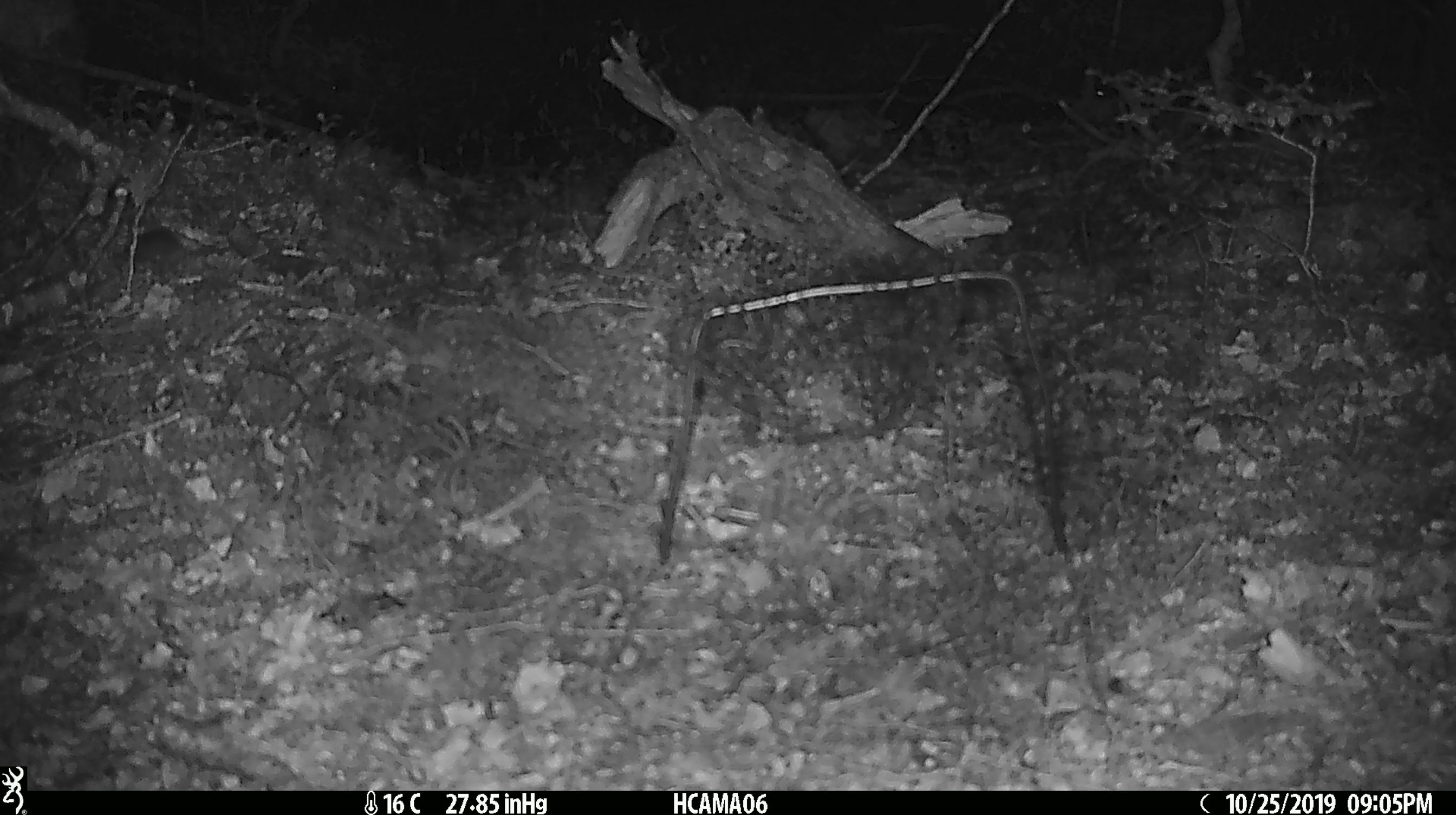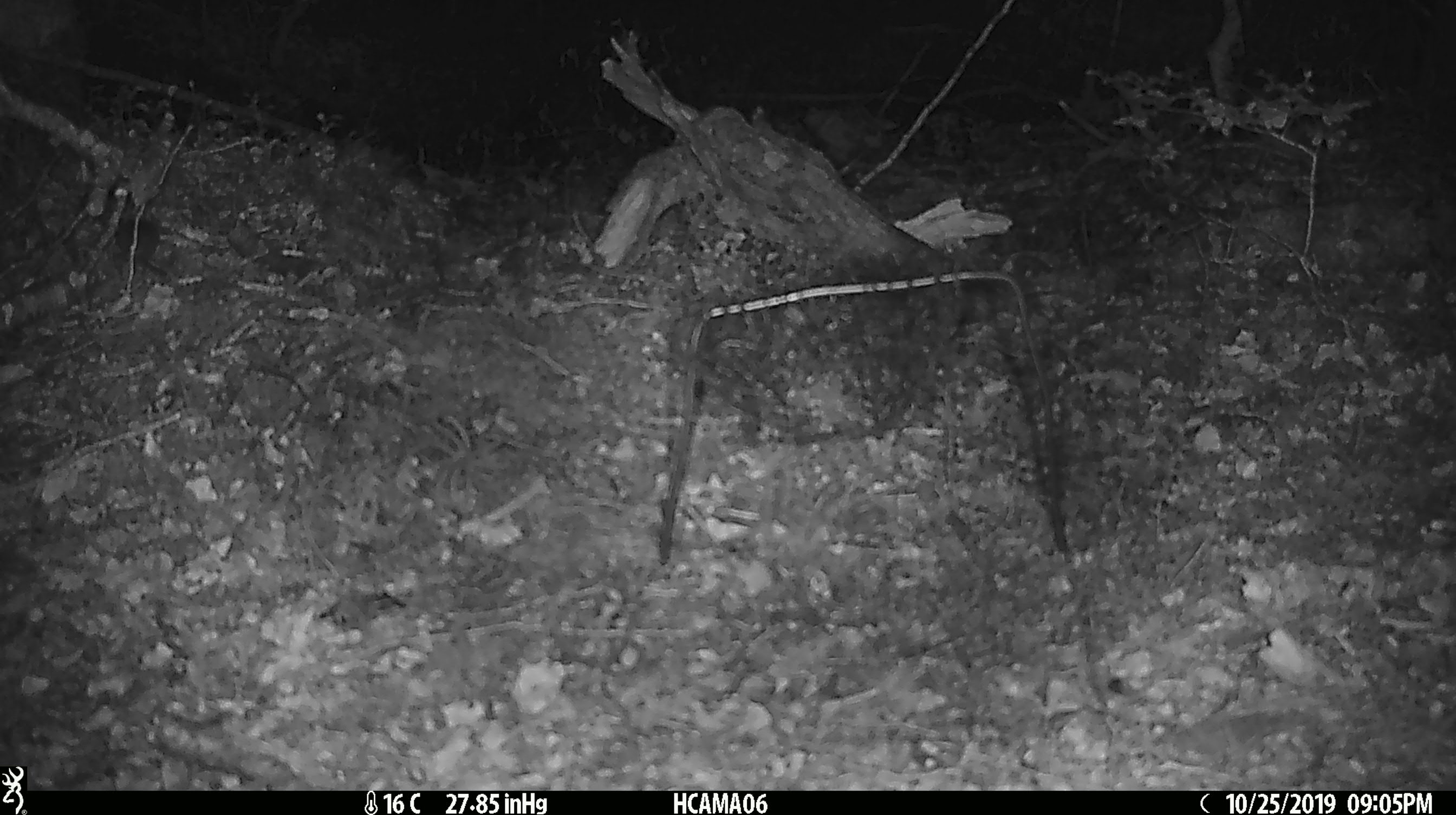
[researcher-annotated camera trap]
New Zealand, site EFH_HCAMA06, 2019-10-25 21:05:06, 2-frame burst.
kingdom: Animalia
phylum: Chordata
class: Mammalia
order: Rodentia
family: Muridae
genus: Mus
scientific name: Mus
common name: mouse